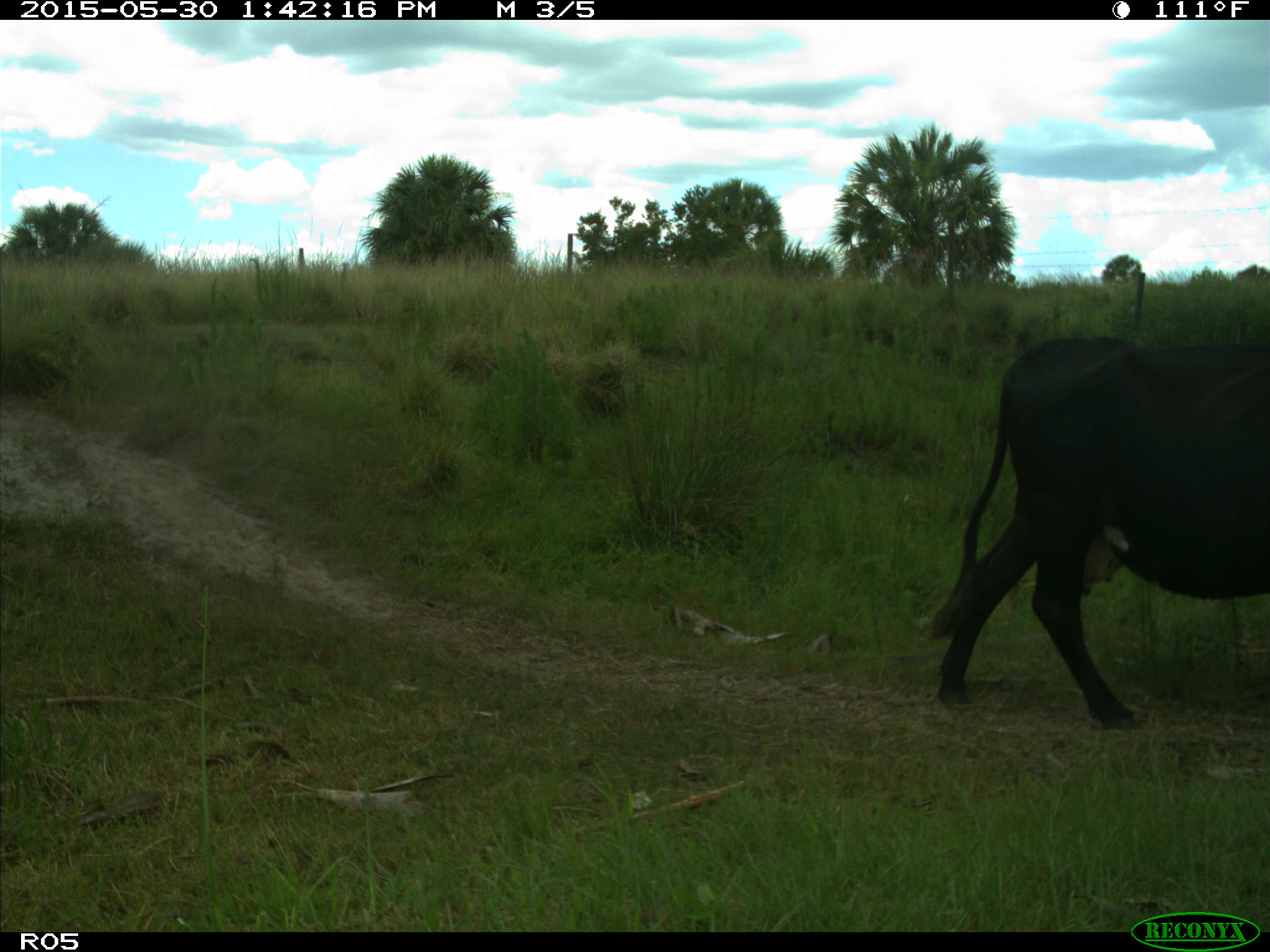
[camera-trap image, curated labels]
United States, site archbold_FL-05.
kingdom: Animalia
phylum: Chordata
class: Mammalia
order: Artiodactyla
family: Bovidae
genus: Bos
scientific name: Bos taurus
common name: domestic cow